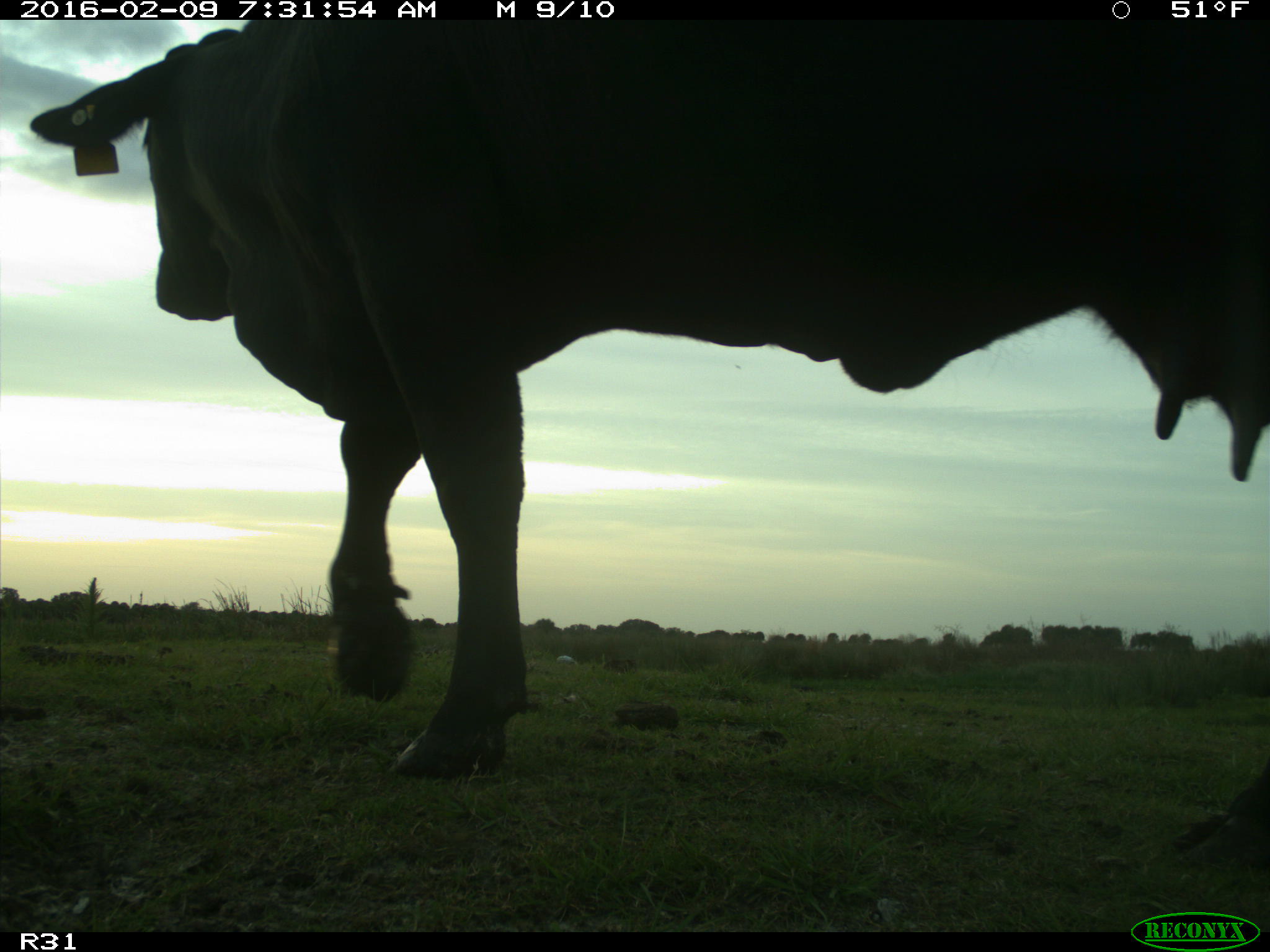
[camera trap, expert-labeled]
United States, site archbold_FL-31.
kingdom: Animalia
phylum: Chordata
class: Mammalia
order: Artiodactyla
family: Bovidae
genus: Bos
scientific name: Bos taurus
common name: domestic cow